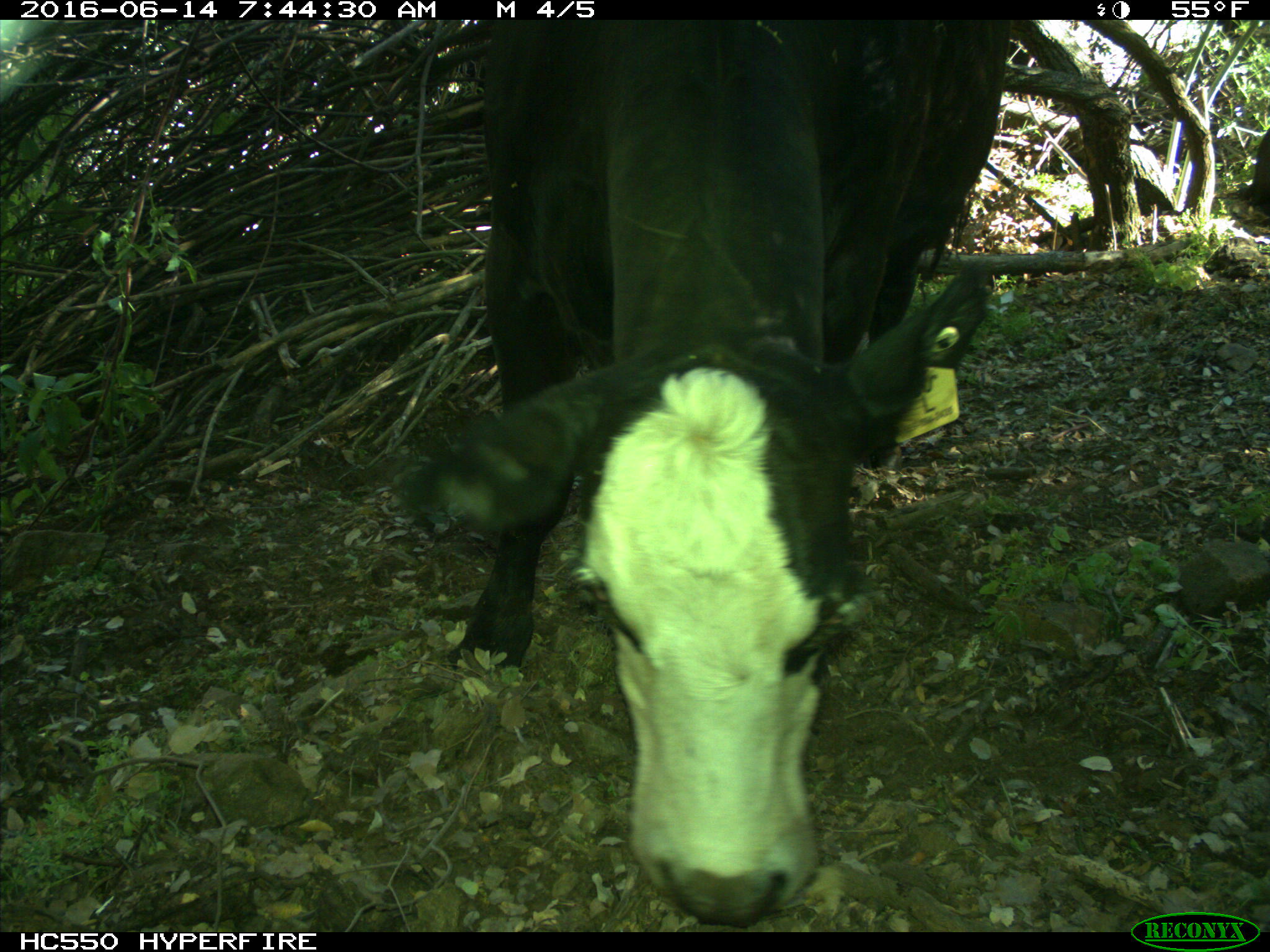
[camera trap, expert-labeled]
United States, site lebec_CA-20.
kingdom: Animalia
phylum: Chordata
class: Mammalia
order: Artiodactyla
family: Bovidae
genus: Bos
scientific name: Bos taurus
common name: domestic cow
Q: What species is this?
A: Bos taurus (domestic cow).